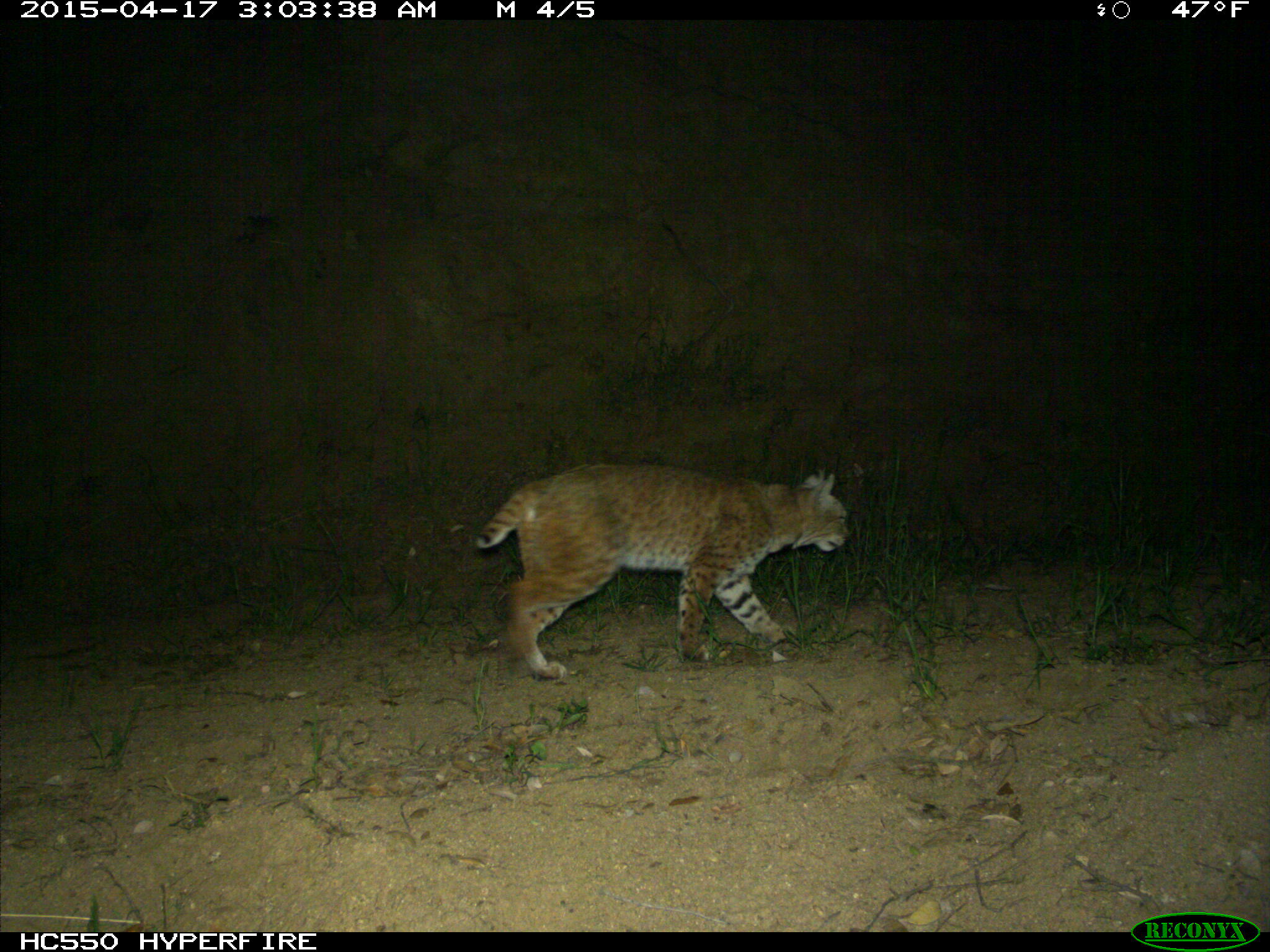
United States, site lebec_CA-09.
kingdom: Animalia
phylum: Chordata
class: Mammalia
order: Carnivora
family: Felidae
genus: Lynx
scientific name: Lynx rufus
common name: bobcat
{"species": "Lynx rufus (bobcat)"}